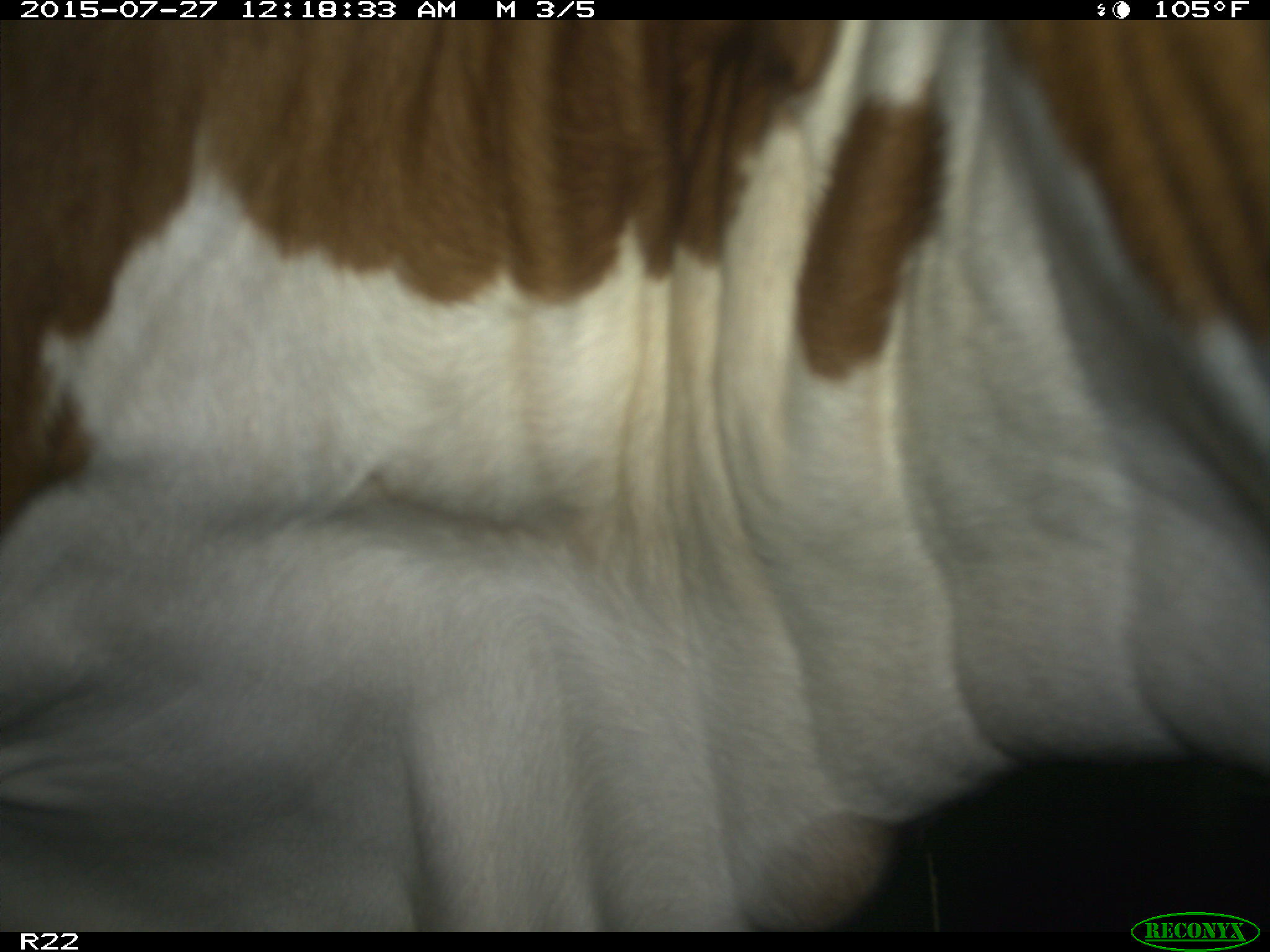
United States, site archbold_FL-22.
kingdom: Animalia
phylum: Chordata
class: Mammalia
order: Artiodactyla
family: Bovidae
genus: Bos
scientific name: Bos taurus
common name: domestic cow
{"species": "Bos taurus (domestic cow)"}